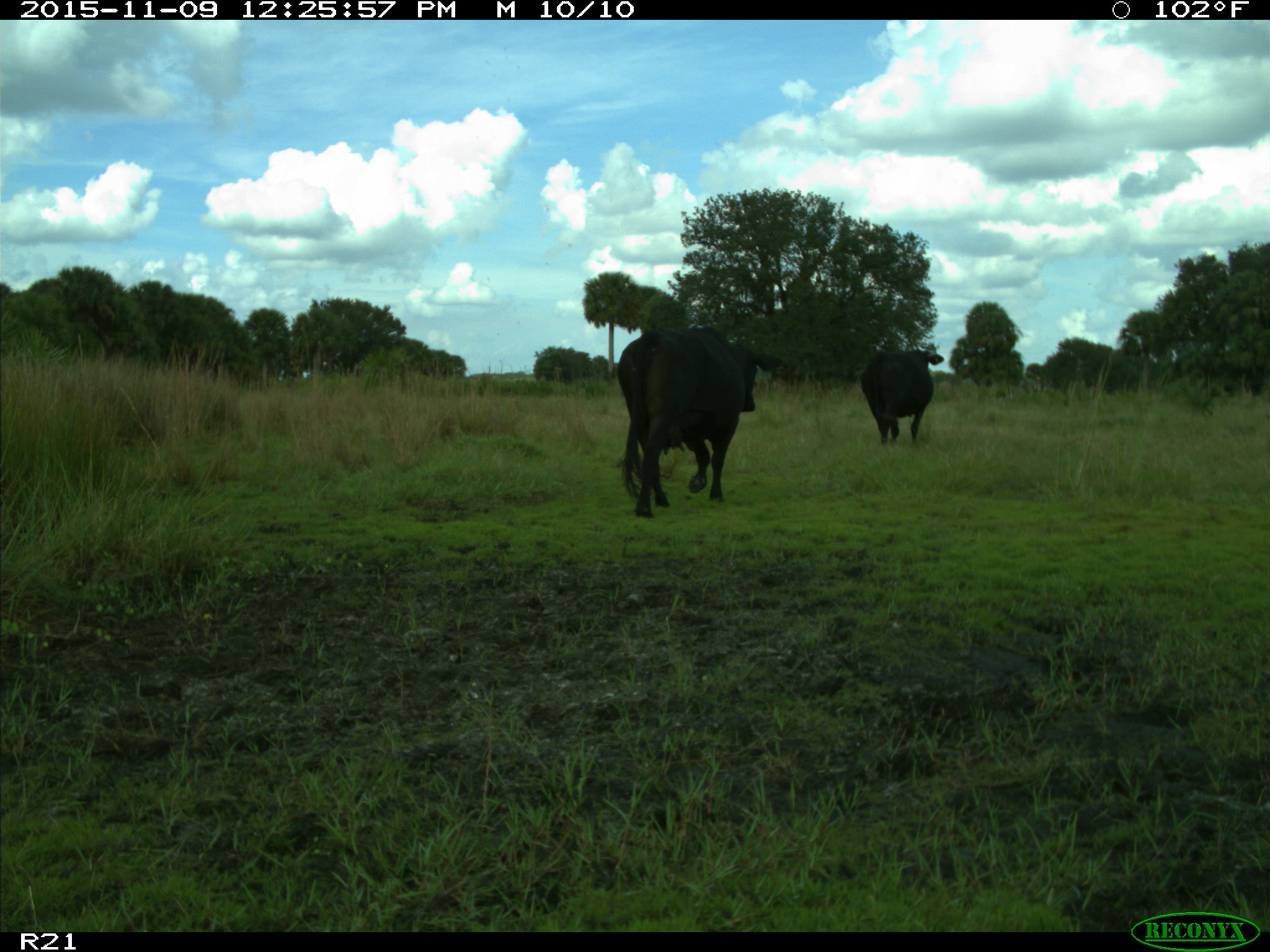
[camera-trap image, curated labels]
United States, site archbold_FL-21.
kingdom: Animalia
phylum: Chordata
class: Mammalia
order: Artiodactyla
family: Bovidae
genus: Bos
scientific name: Bos taurus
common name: domestic cow